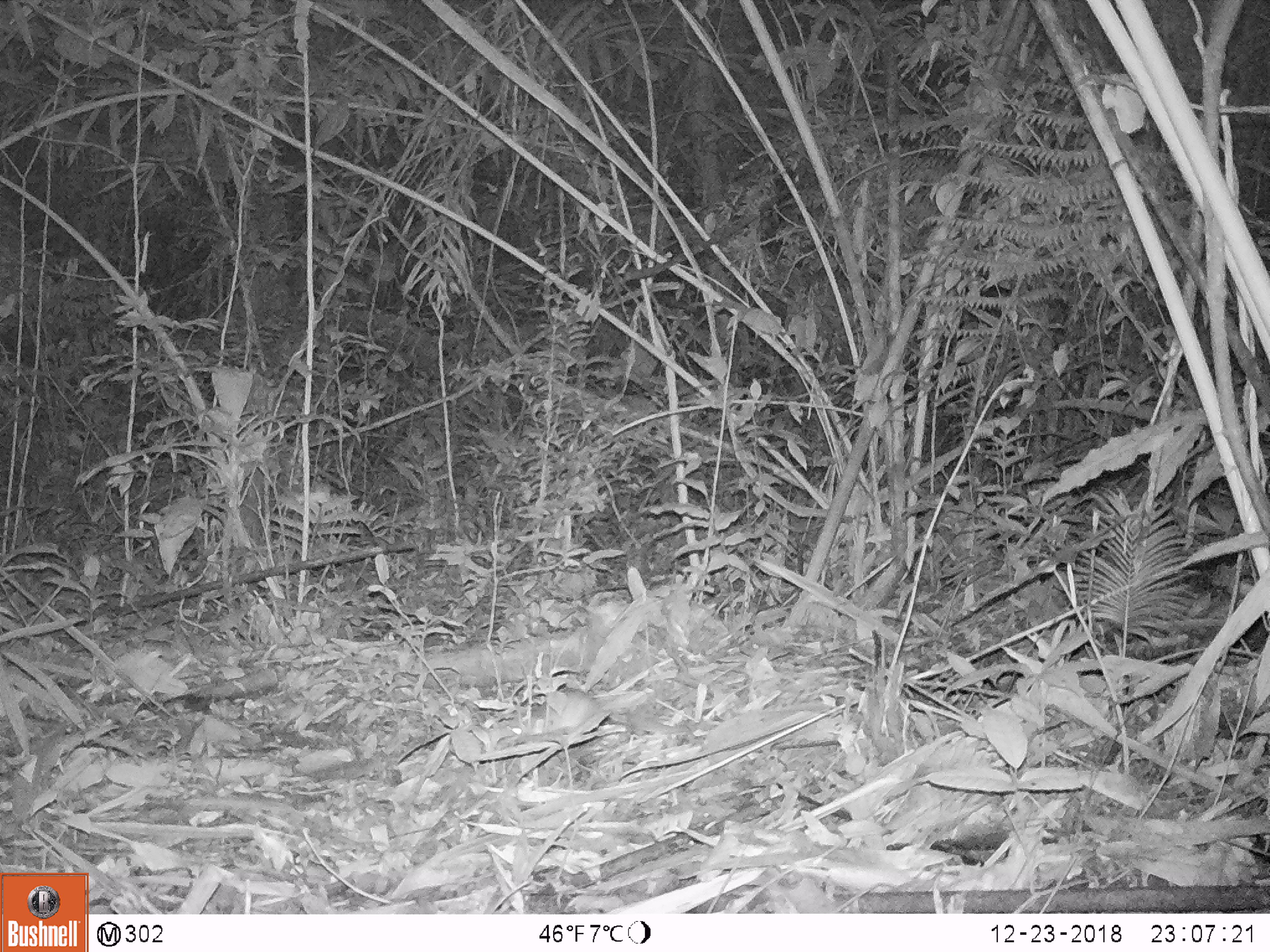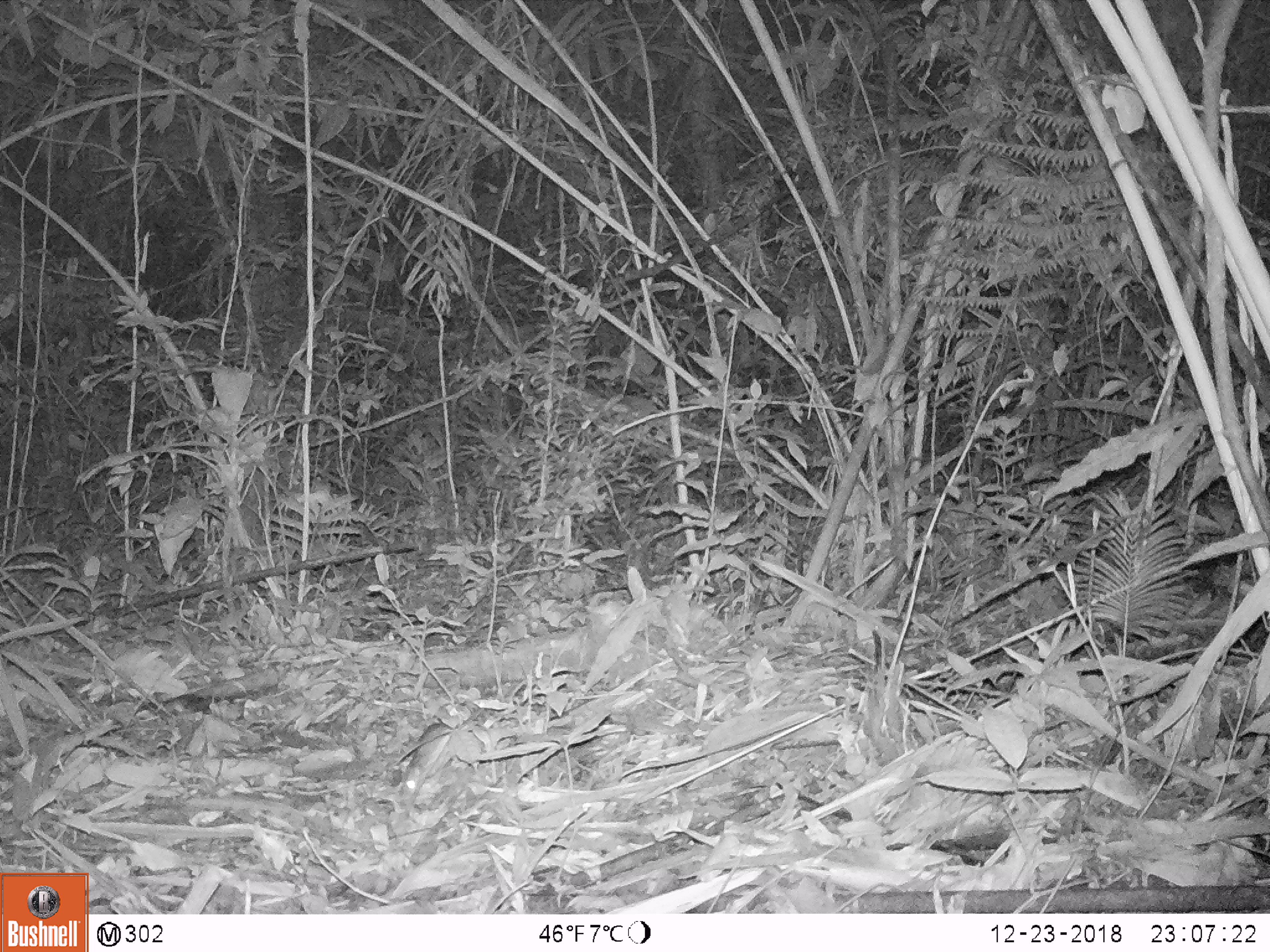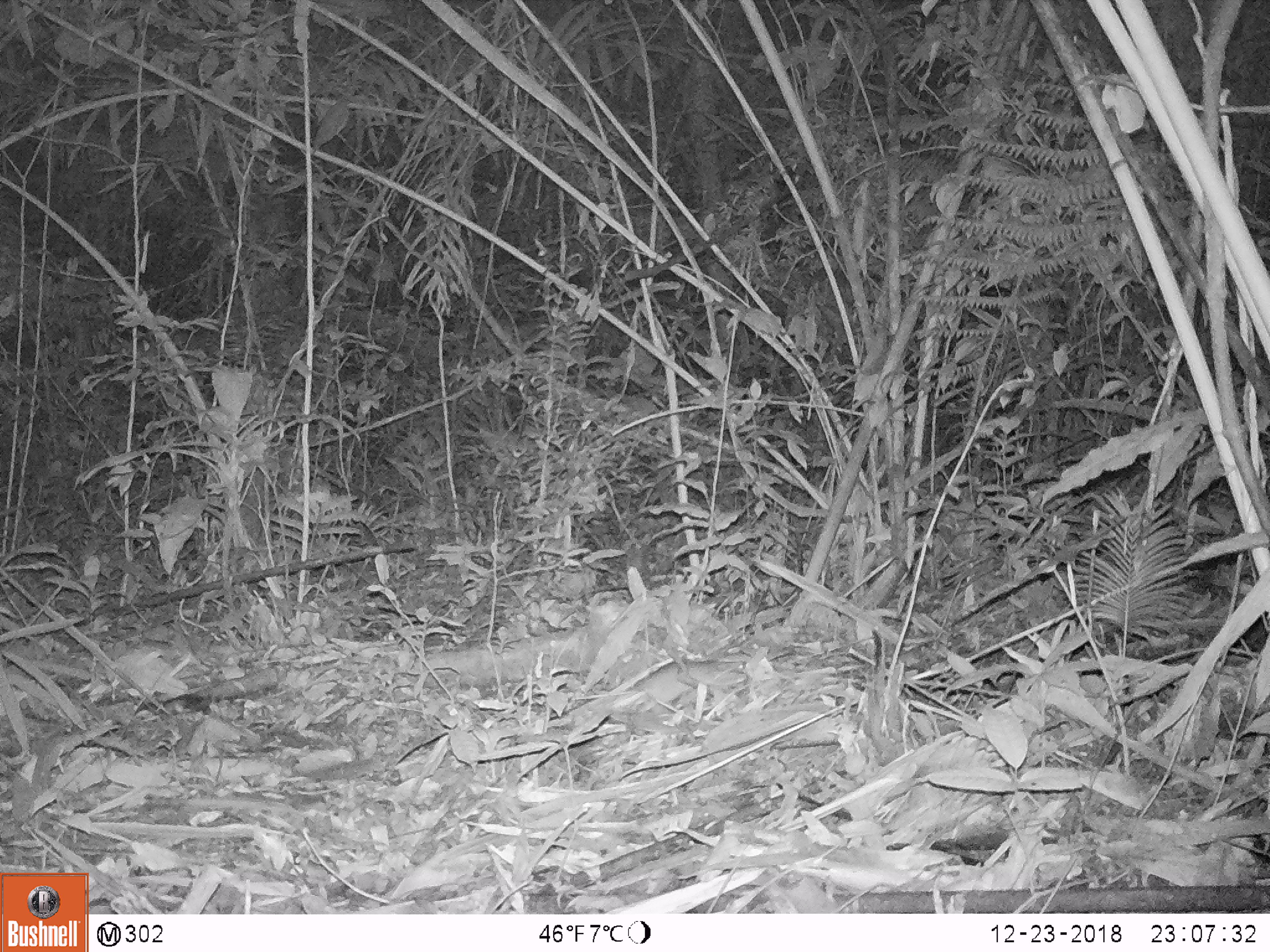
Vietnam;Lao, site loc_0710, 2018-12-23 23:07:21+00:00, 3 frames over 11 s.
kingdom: Animalia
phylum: Chordata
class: Mammalia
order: Rodentia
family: Muridae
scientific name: Muridae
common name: old-world mice and rats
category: unidentified murid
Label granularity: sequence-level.